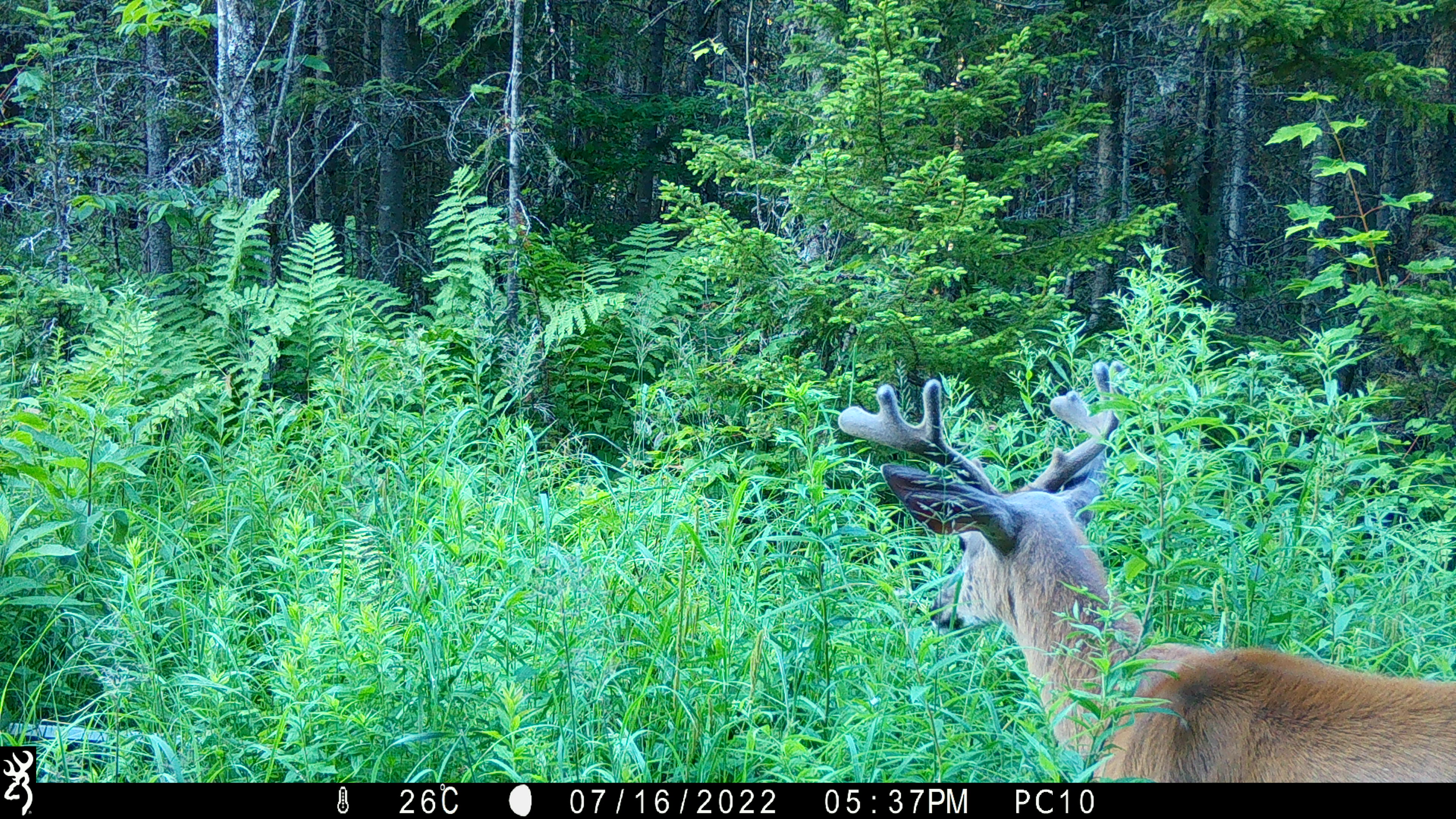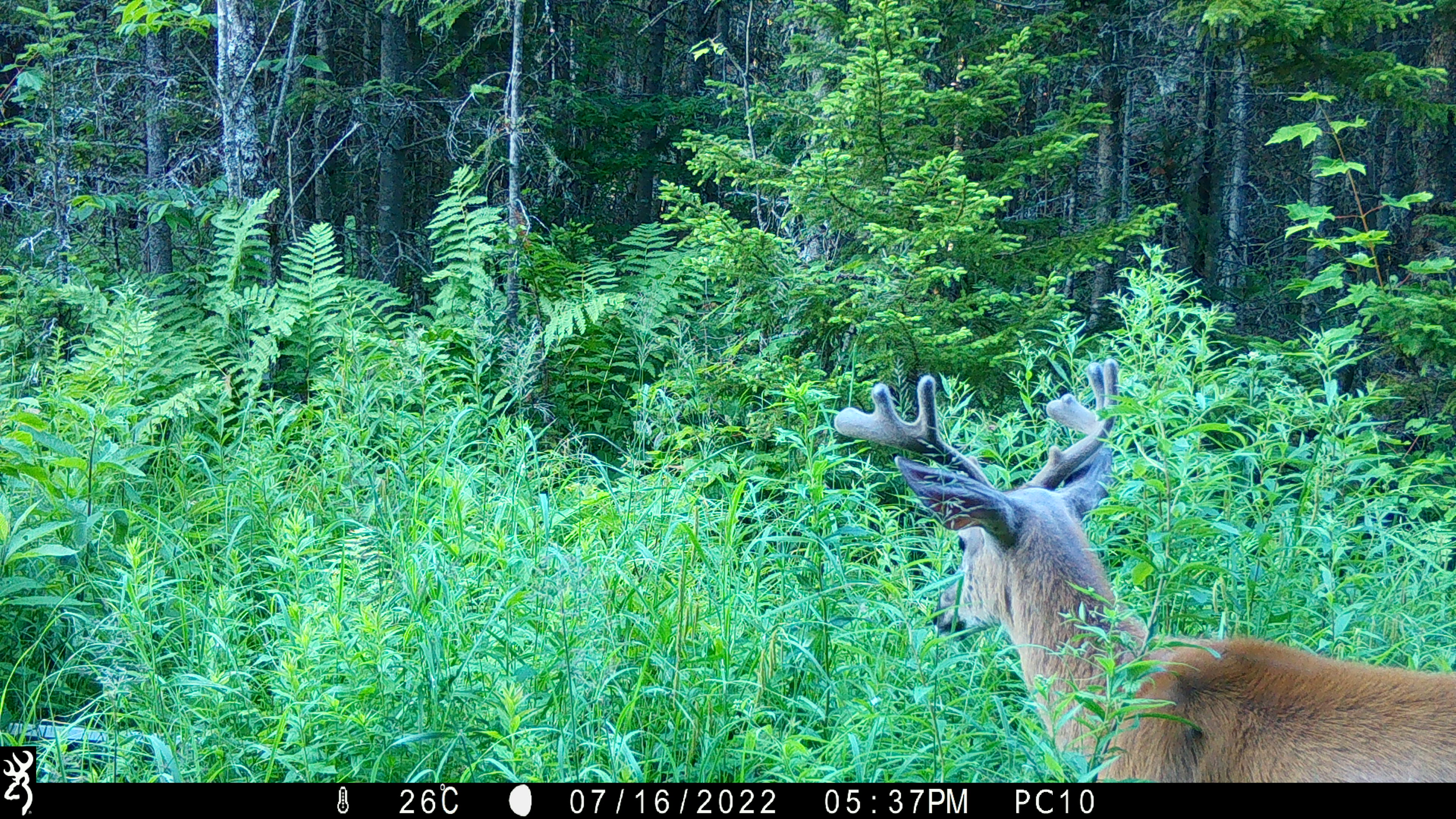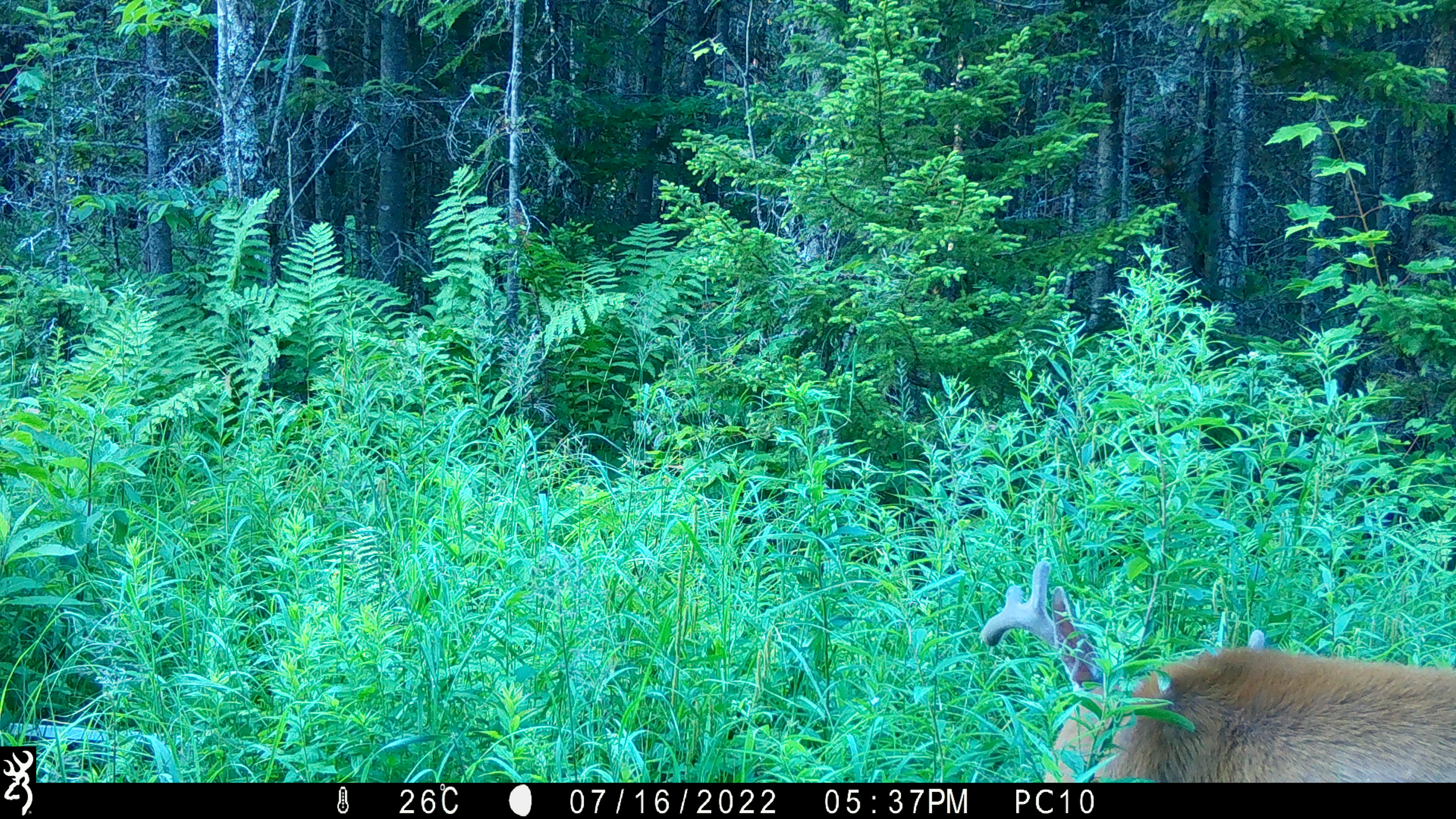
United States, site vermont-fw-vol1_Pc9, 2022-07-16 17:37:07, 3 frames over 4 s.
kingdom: Animalia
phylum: Chordata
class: Mammalia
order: Artiodactyla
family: Cervidae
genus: Odocoileus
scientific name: Odocoileus virginianus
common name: white-tailed deer